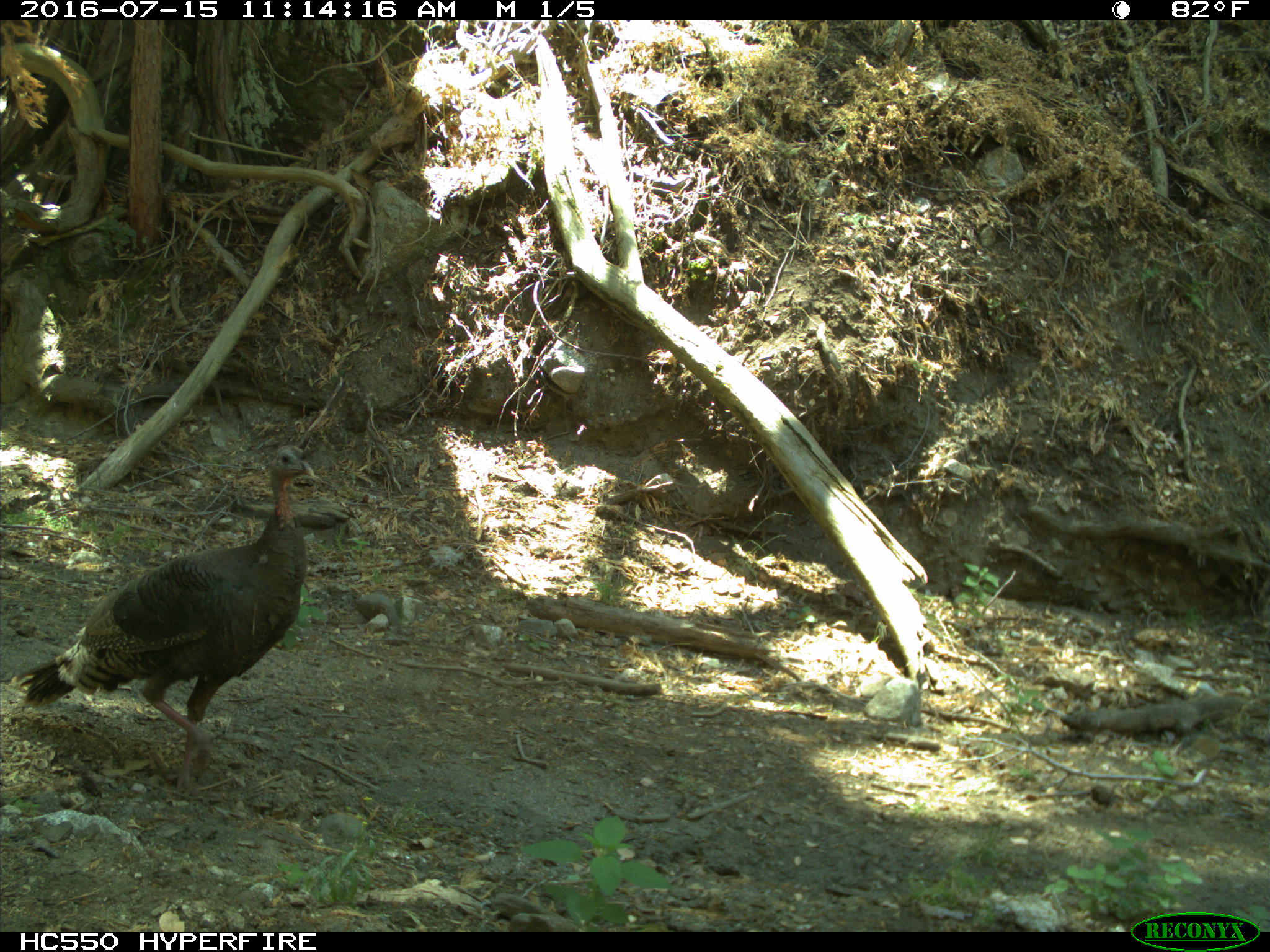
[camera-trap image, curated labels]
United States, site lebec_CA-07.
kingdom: Animalia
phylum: Chordata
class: Aves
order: Galliformes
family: Phasianidae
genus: Meleagris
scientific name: Meleagris gallopavo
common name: wild turkey